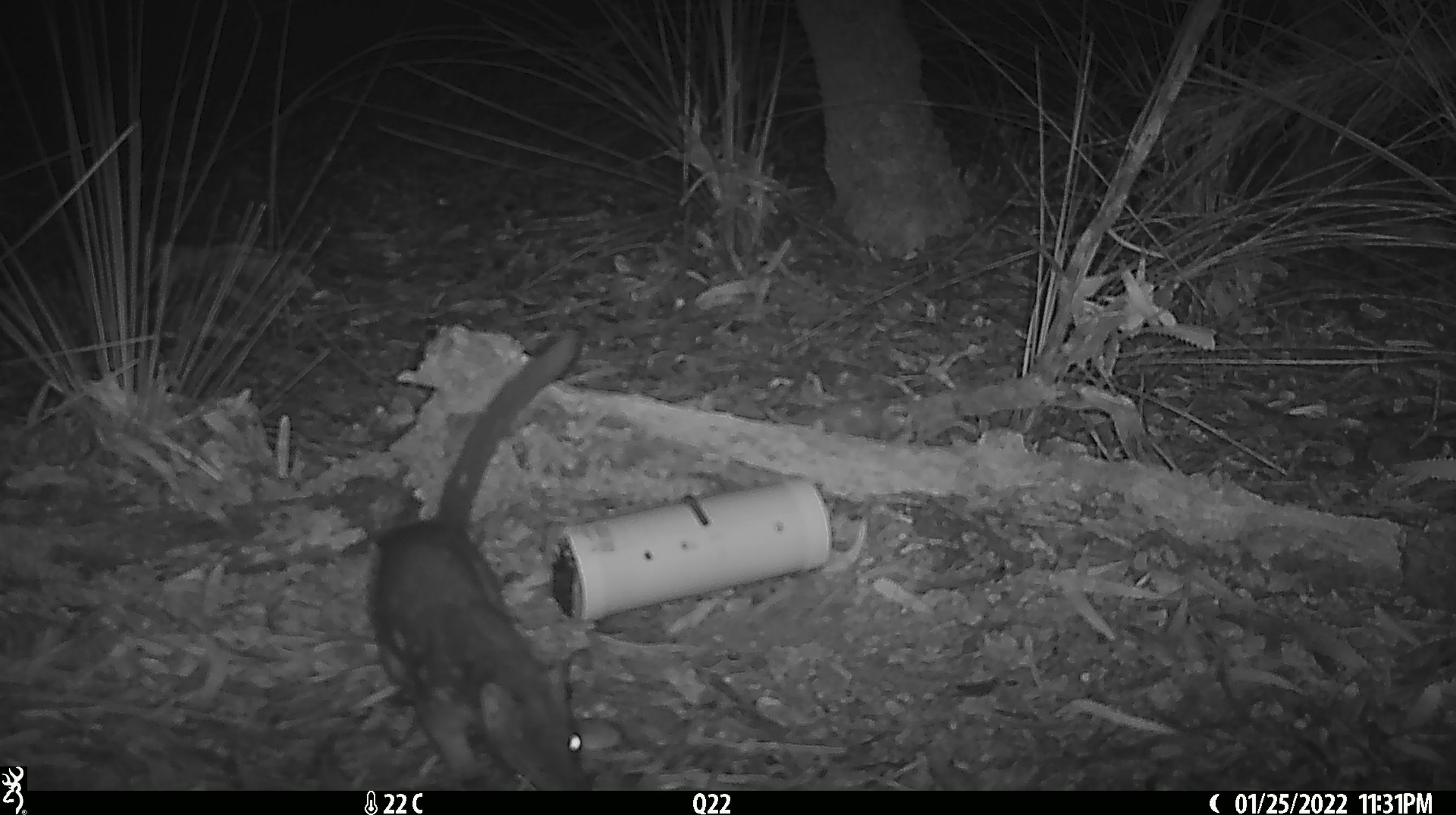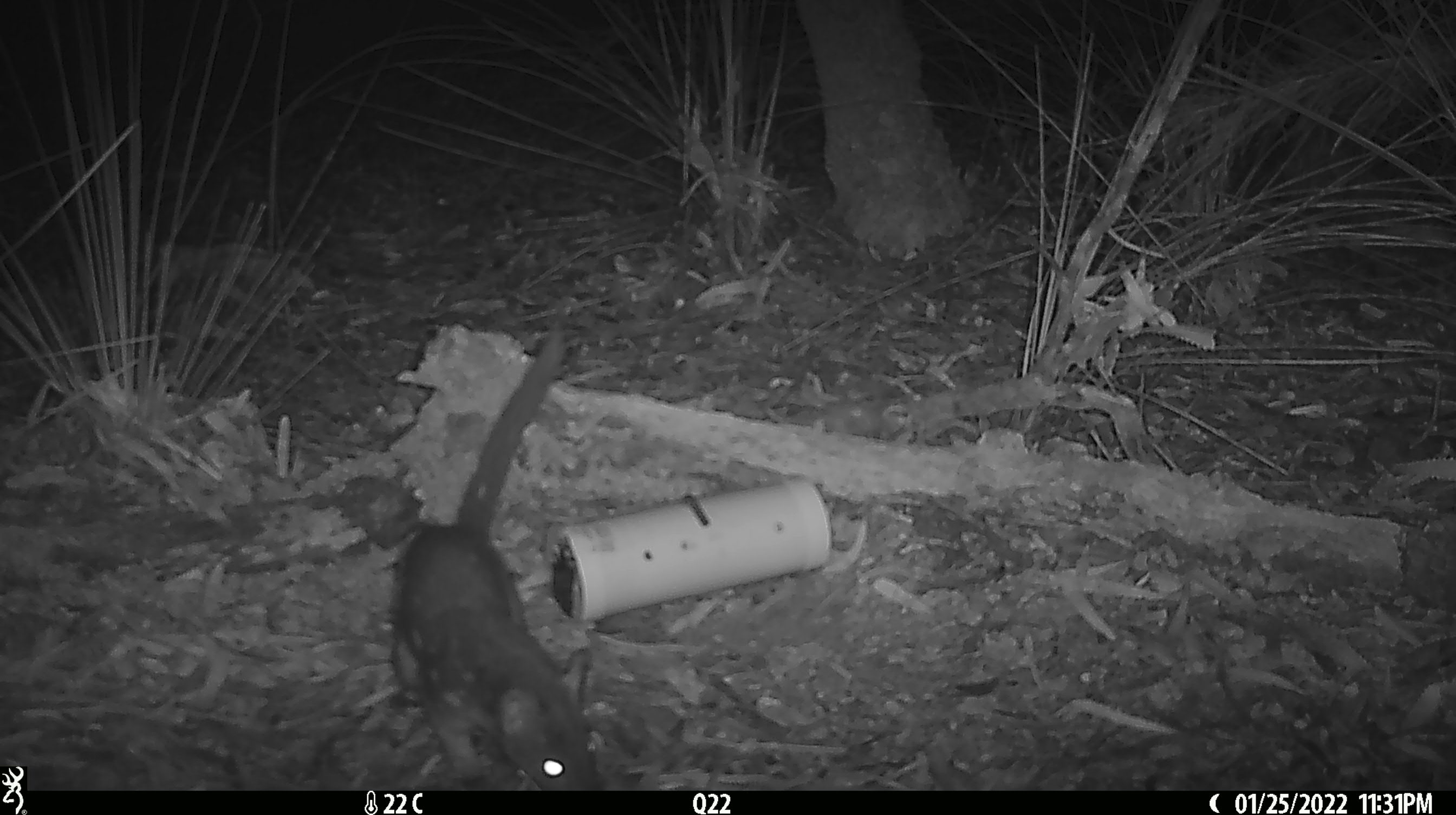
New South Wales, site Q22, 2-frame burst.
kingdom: Animalia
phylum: Chordata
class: Mammalia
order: Dasyuromorphia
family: Dasyuridae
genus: Dasyurus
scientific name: Dasyurus maculatus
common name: spotted-tailed quoll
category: quoll